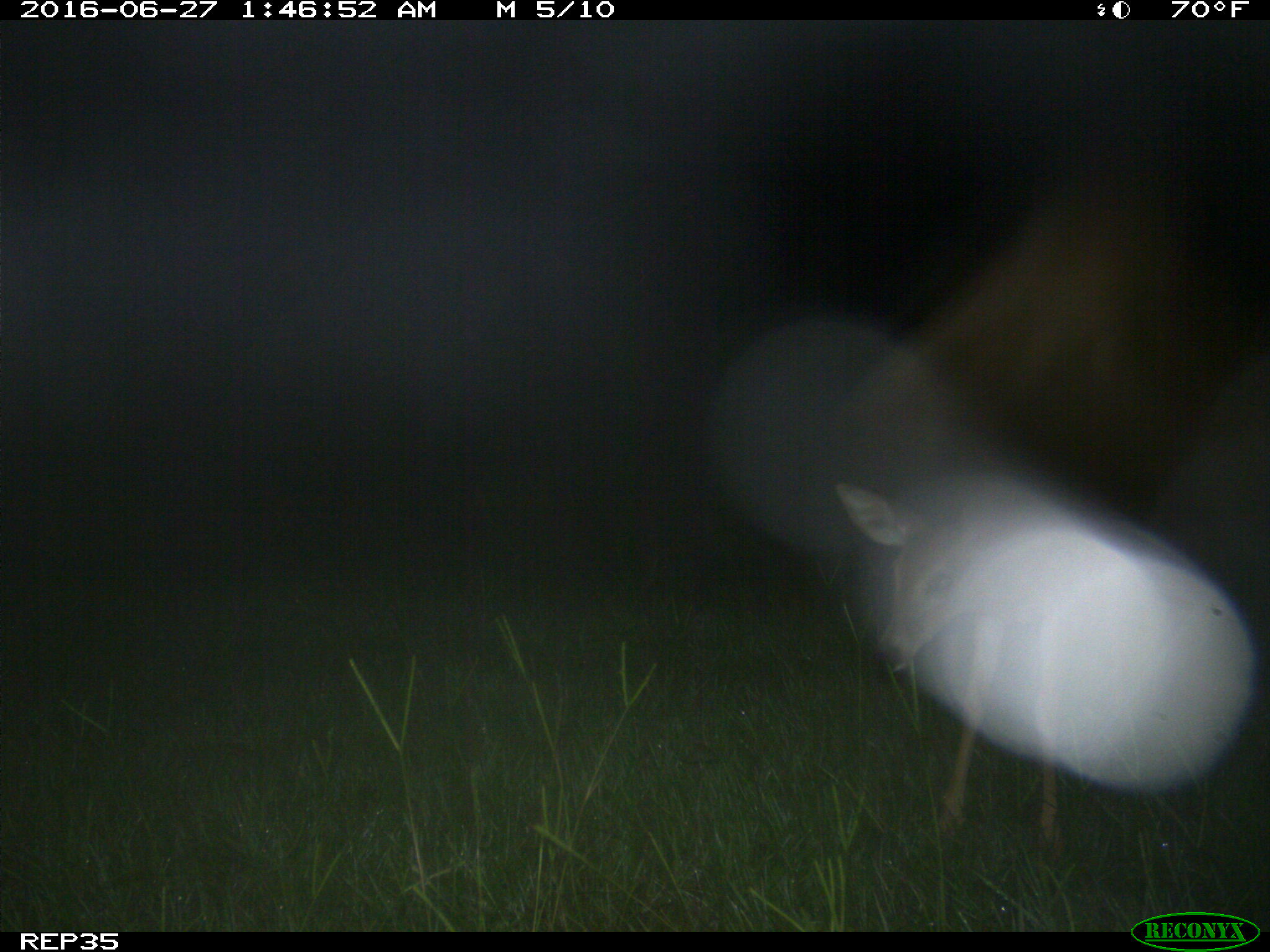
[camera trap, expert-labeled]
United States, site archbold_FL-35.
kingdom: Animalia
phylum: Chordata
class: Mammalia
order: Artiodactyla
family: Cervidae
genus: Odocoileus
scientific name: Odocoileus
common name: deer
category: unidentified deer